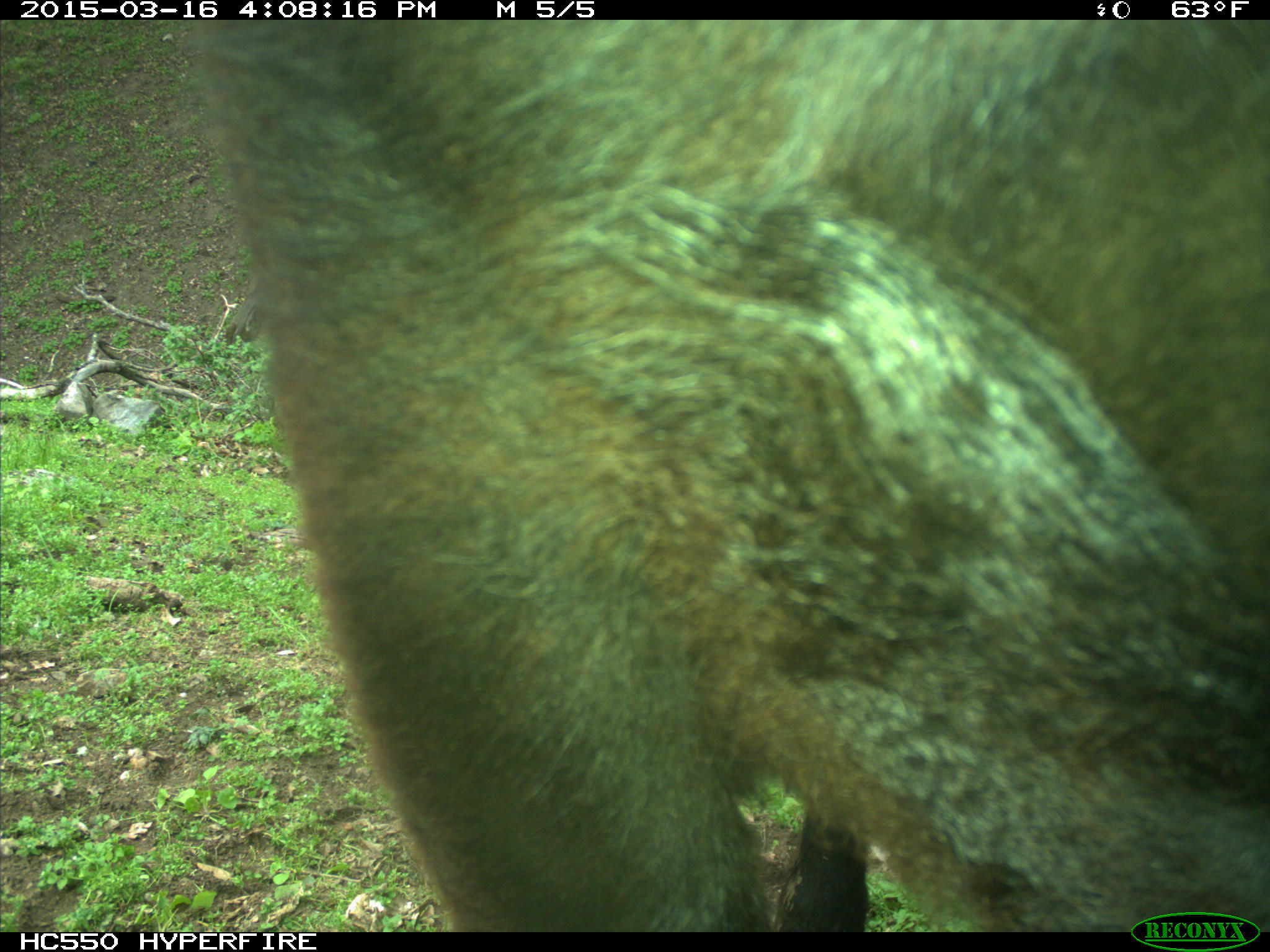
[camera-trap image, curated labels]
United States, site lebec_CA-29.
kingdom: Animalia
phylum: Chordata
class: Mammalia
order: Artiodactyla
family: Bovidae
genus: Bos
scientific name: Bos taurus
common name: domestic cow